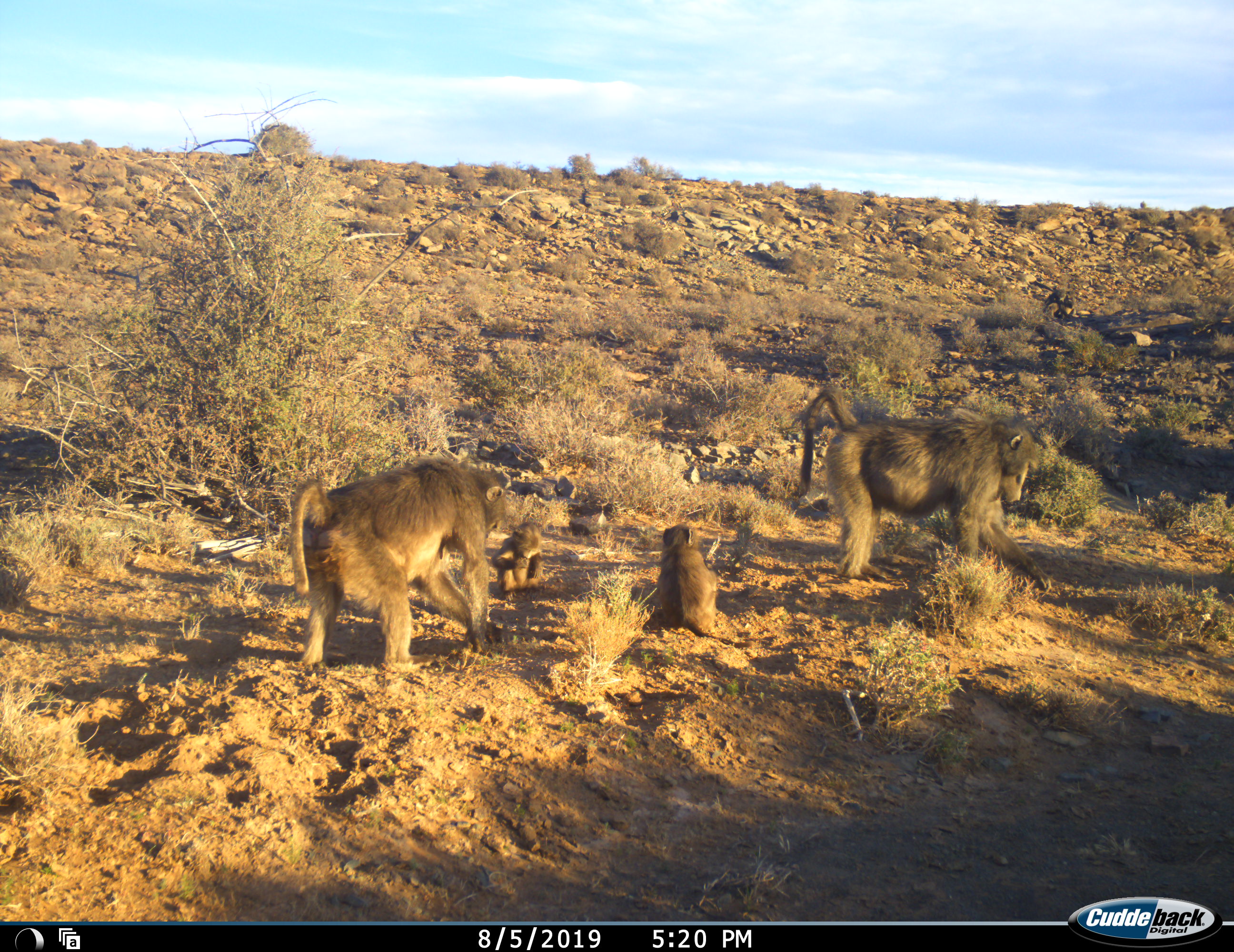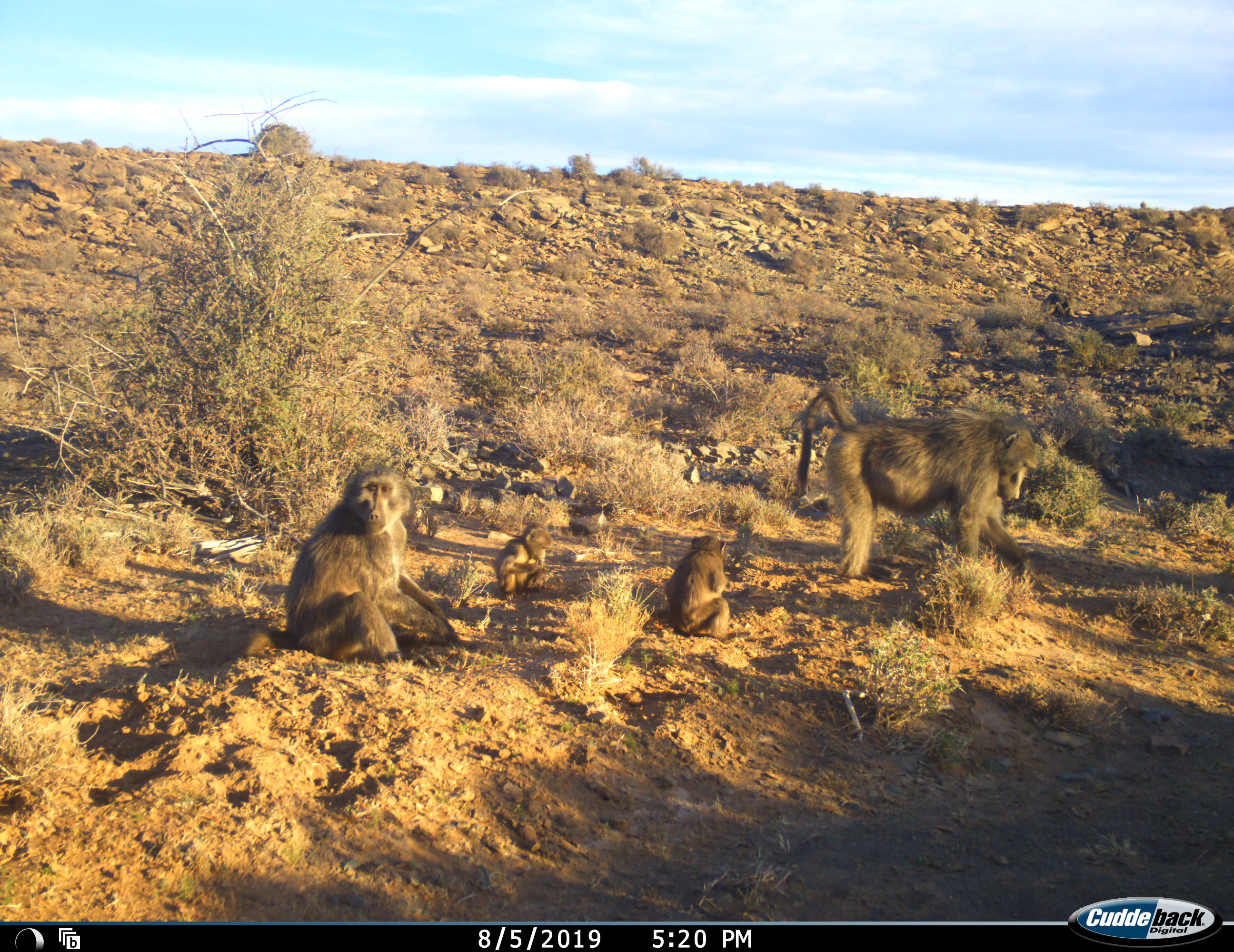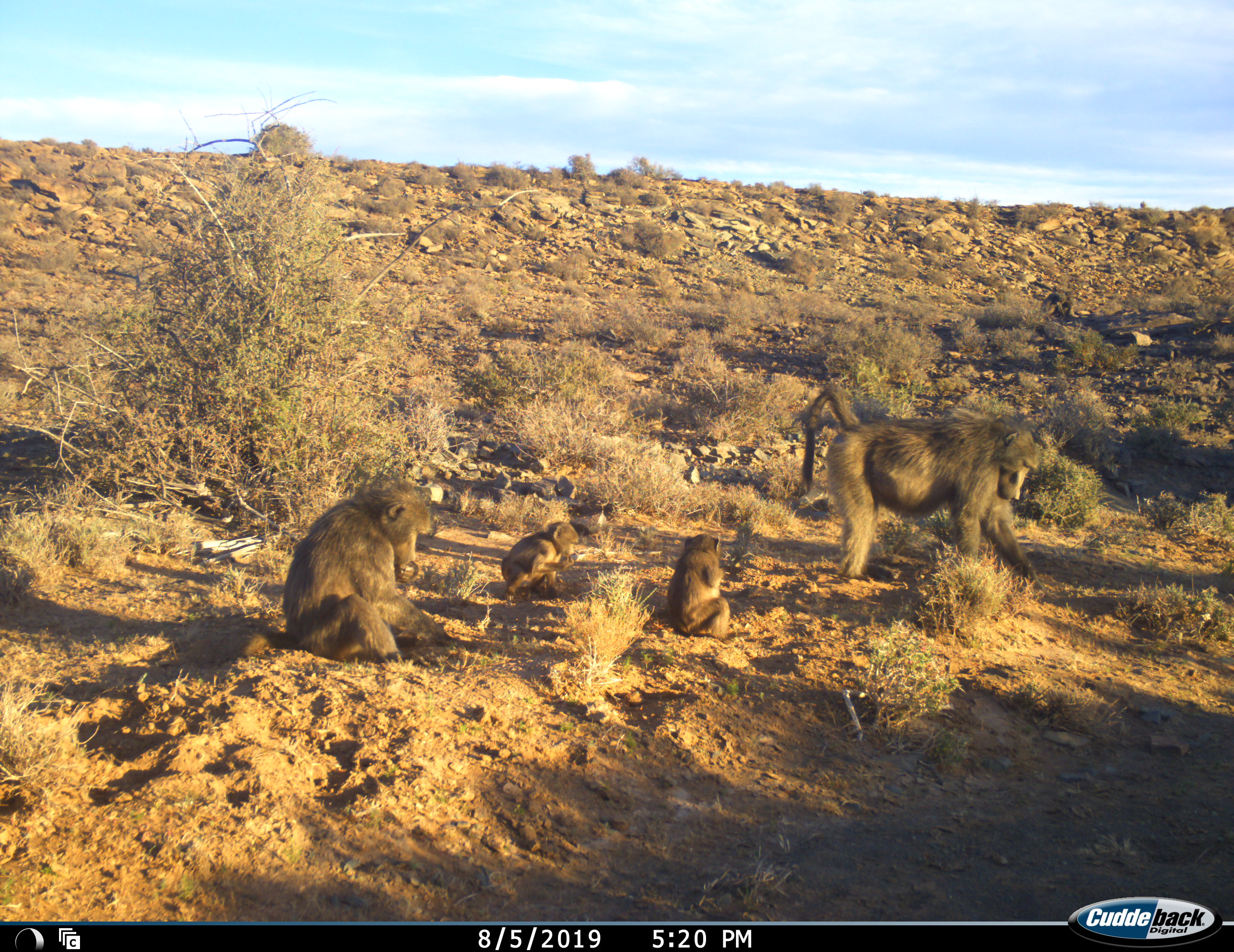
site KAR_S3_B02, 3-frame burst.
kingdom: Animalia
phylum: Chordata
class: Mammalia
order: Primates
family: Cercopithecidae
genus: Papio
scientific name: Papio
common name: baboon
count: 4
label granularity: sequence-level